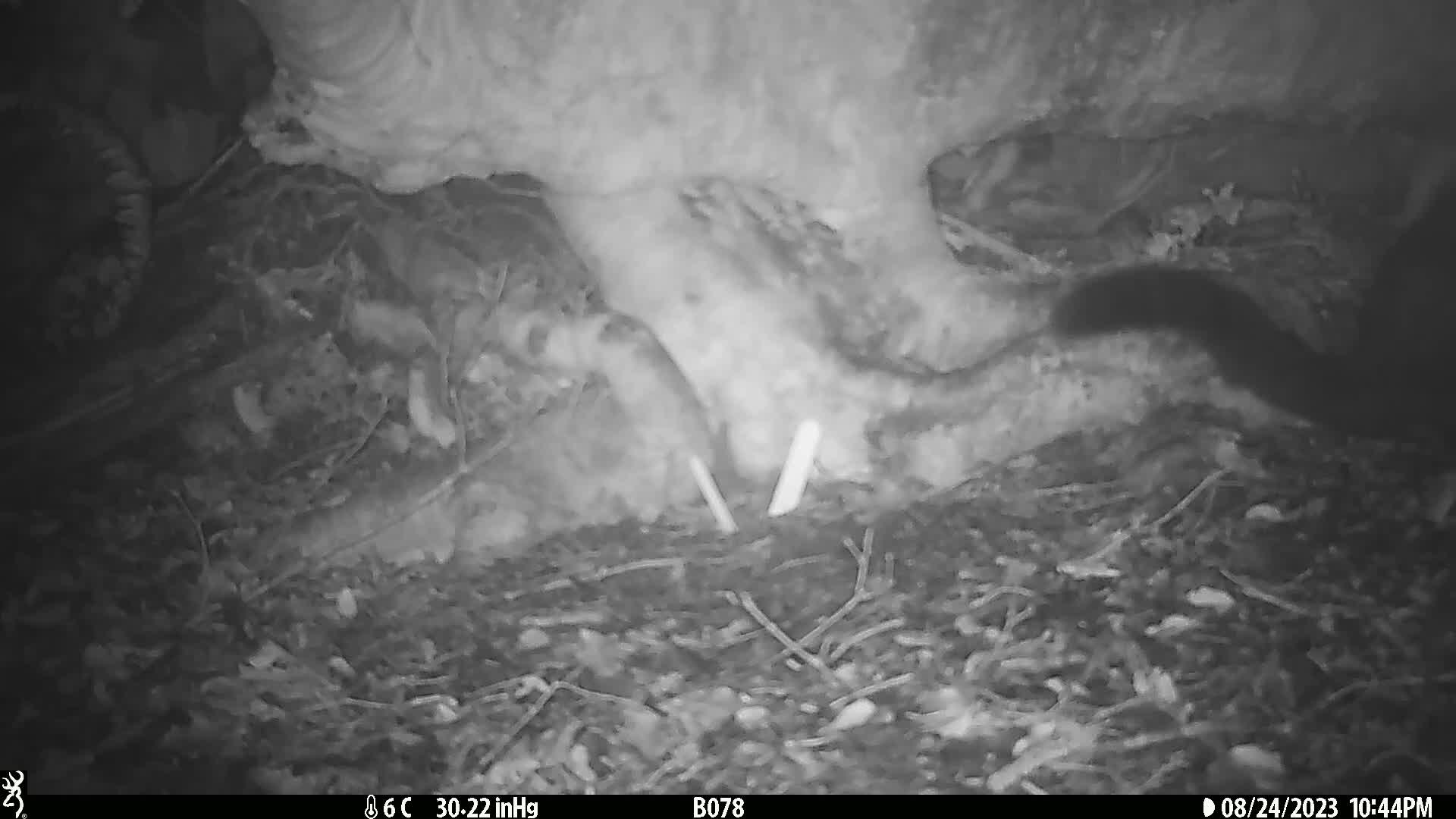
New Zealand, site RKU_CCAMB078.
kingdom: Animalia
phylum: Chordata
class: Mammalia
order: Diprotodontia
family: Phalangeridae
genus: Trichosurus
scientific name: Trichosurus vulpecula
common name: common brushtail possum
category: possum